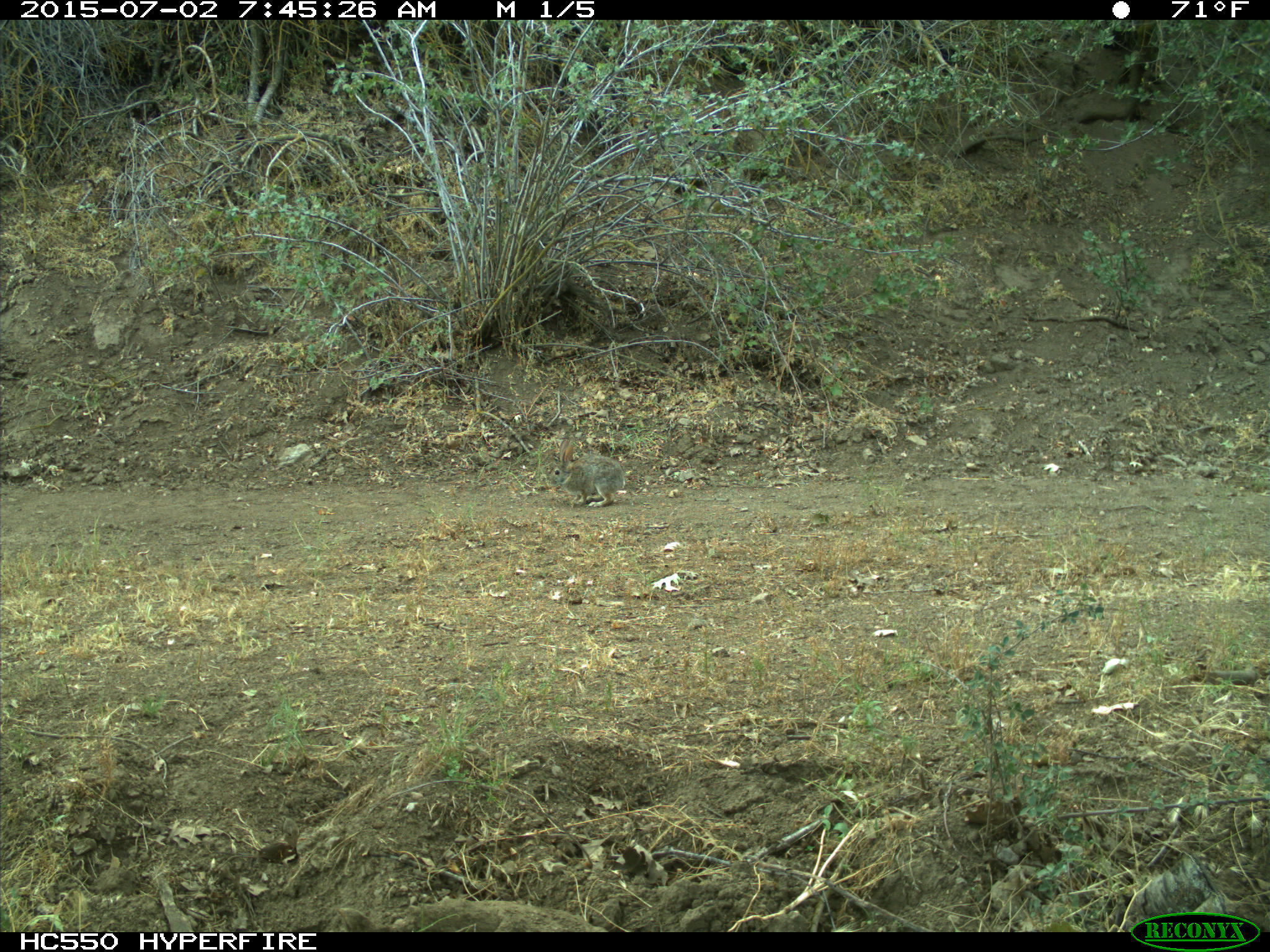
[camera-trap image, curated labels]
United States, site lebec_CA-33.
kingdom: Animalia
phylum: Chordata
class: Mammalia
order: Lagomorpha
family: Leporidae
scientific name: Leporidae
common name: rabbits and hares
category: unidentified rabbit